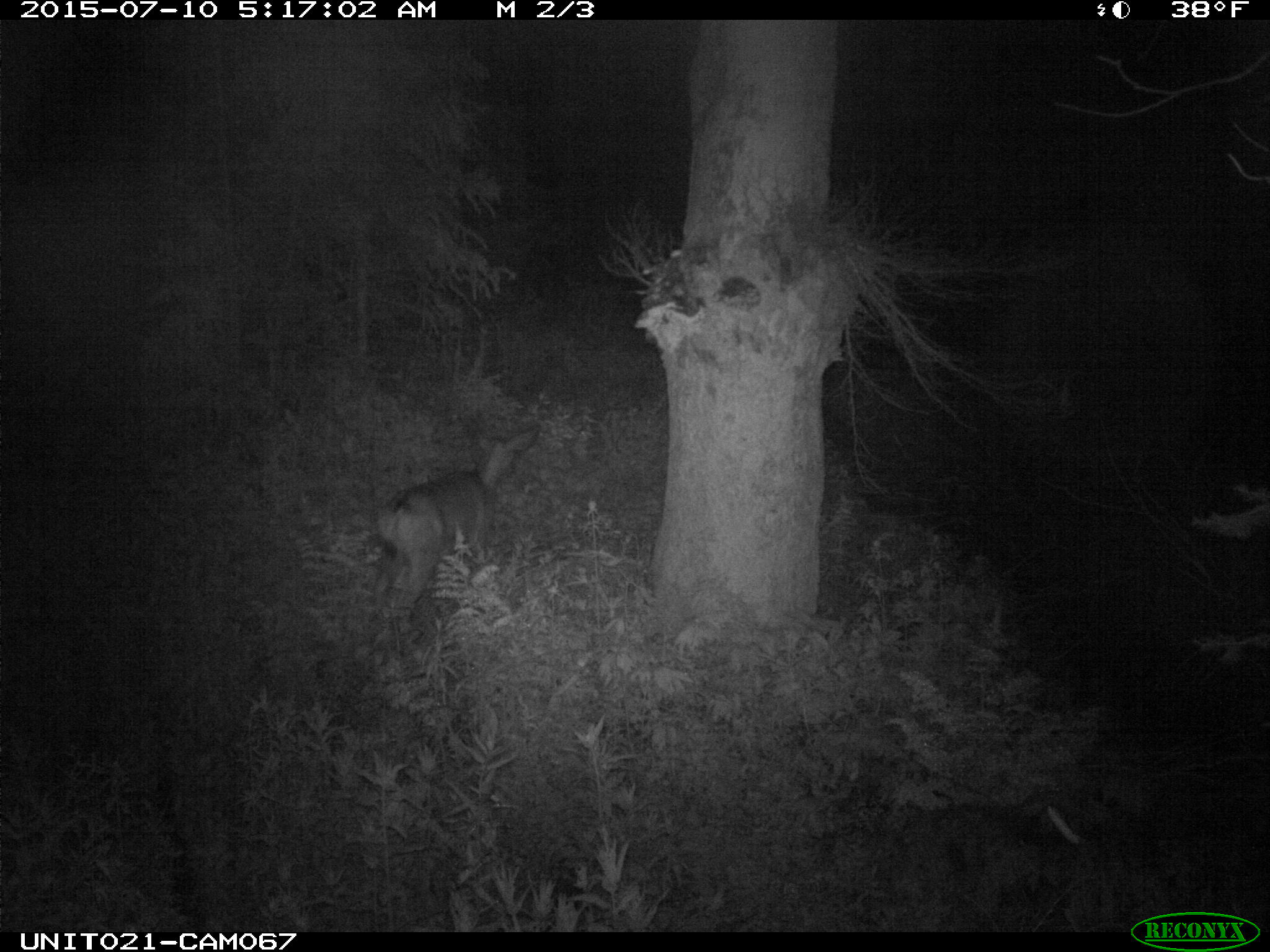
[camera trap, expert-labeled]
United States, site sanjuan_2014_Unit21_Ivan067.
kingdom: Animalia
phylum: Chordata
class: Mammalia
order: Artiodactyla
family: Cervidae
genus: Odocoileus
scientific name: Odocoileus hemionus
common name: mule deer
Odocoileus hemionus (mule deer).